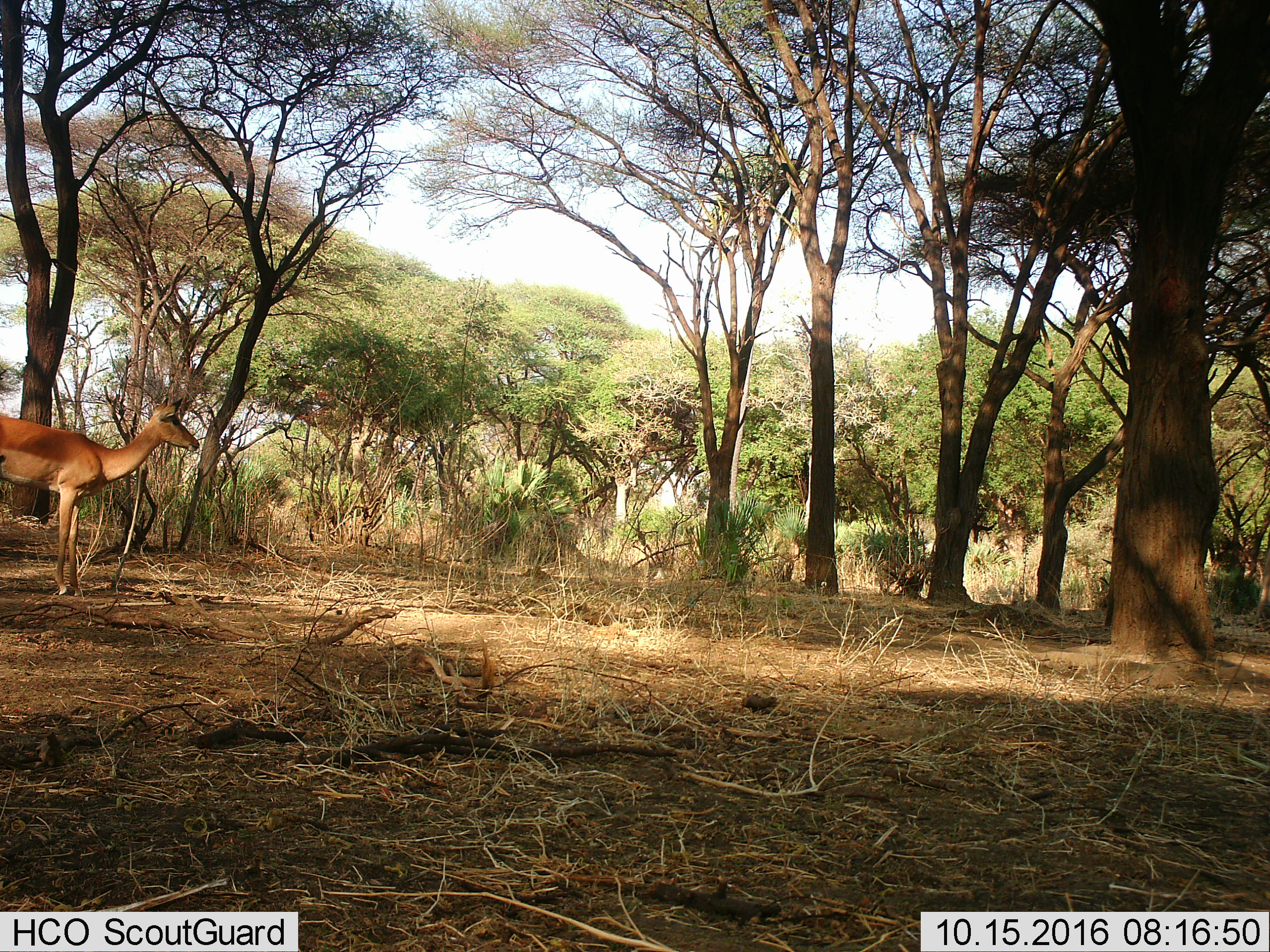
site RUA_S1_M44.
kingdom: Animalia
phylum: Chordata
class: Mammalia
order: Artiodactyla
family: Bovidae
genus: Aepyceros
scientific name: Aepyceros melampus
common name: impala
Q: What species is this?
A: Impala (Aepyceros melampus).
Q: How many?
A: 1.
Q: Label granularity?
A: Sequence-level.